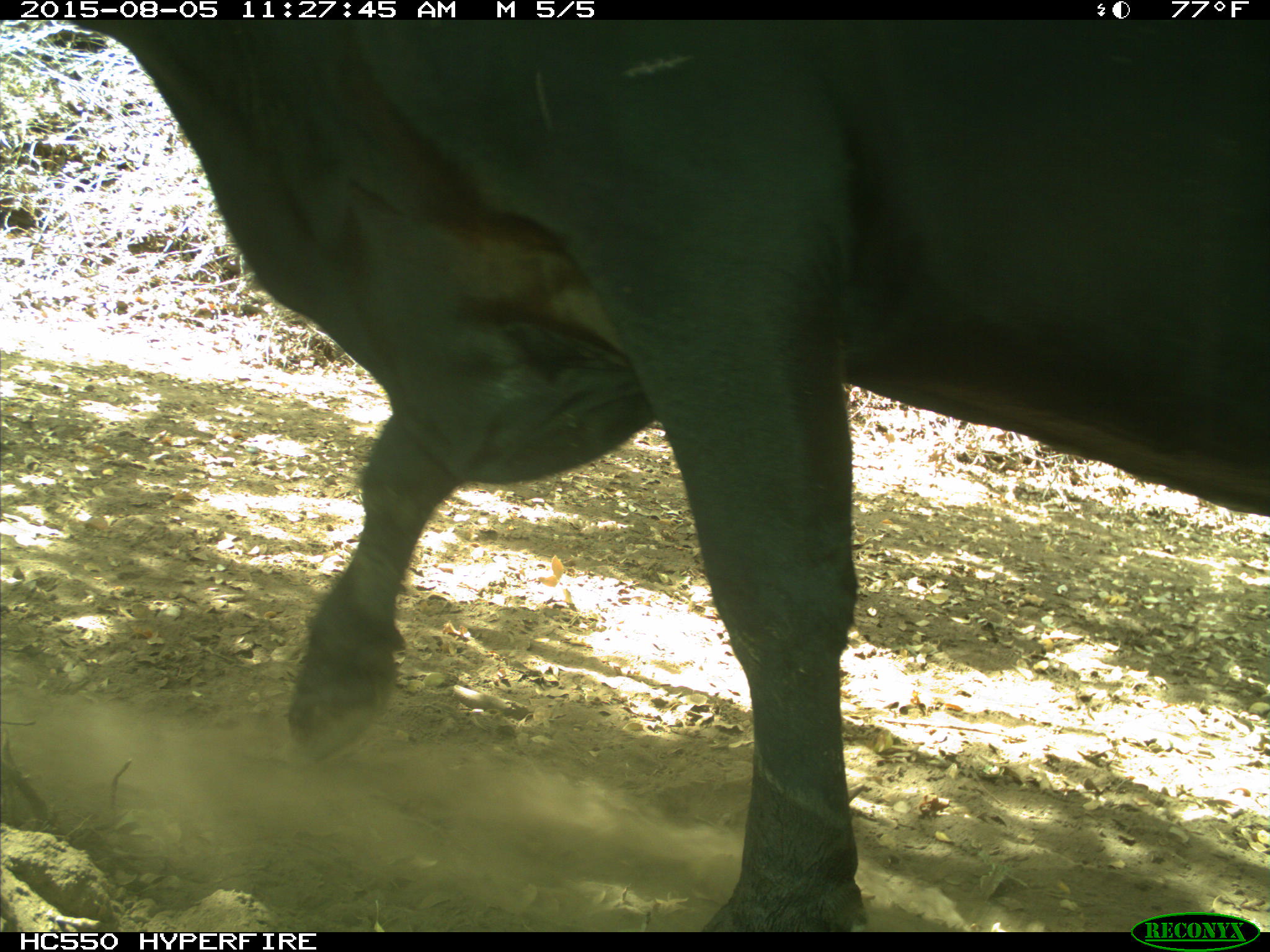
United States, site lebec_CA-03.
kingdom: Animalia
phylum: Chordata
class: Mammalia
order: Artiodactyla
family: Bovidae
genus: Bos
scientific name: Bos taurus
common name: domestic cow